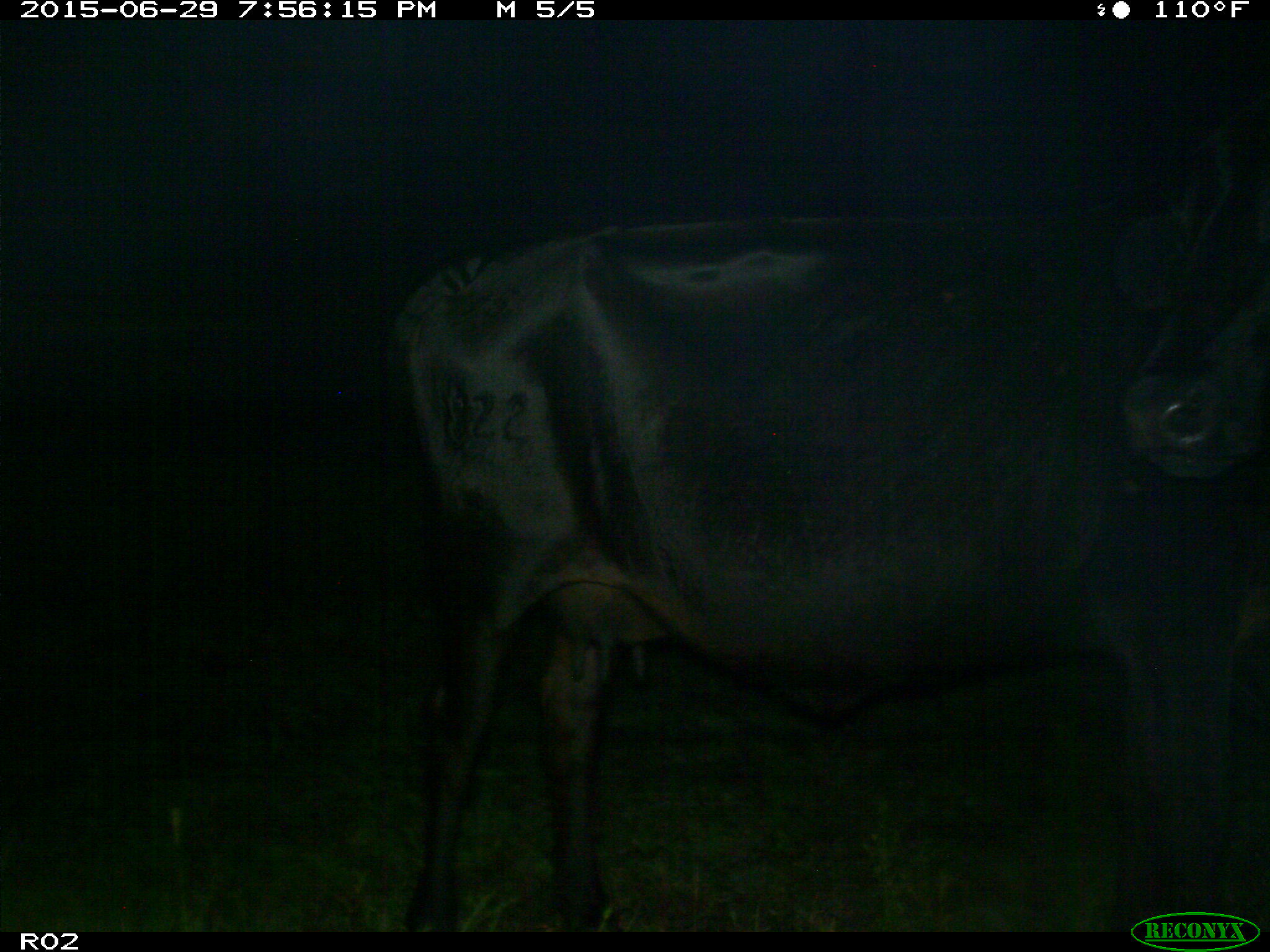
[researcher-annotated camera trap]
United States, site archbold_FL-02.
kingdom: Animalia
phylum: Chordata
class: Mammalia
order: Artiodactyla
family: Bovidae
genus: Bos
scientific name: Bos taurus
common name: domestic cow